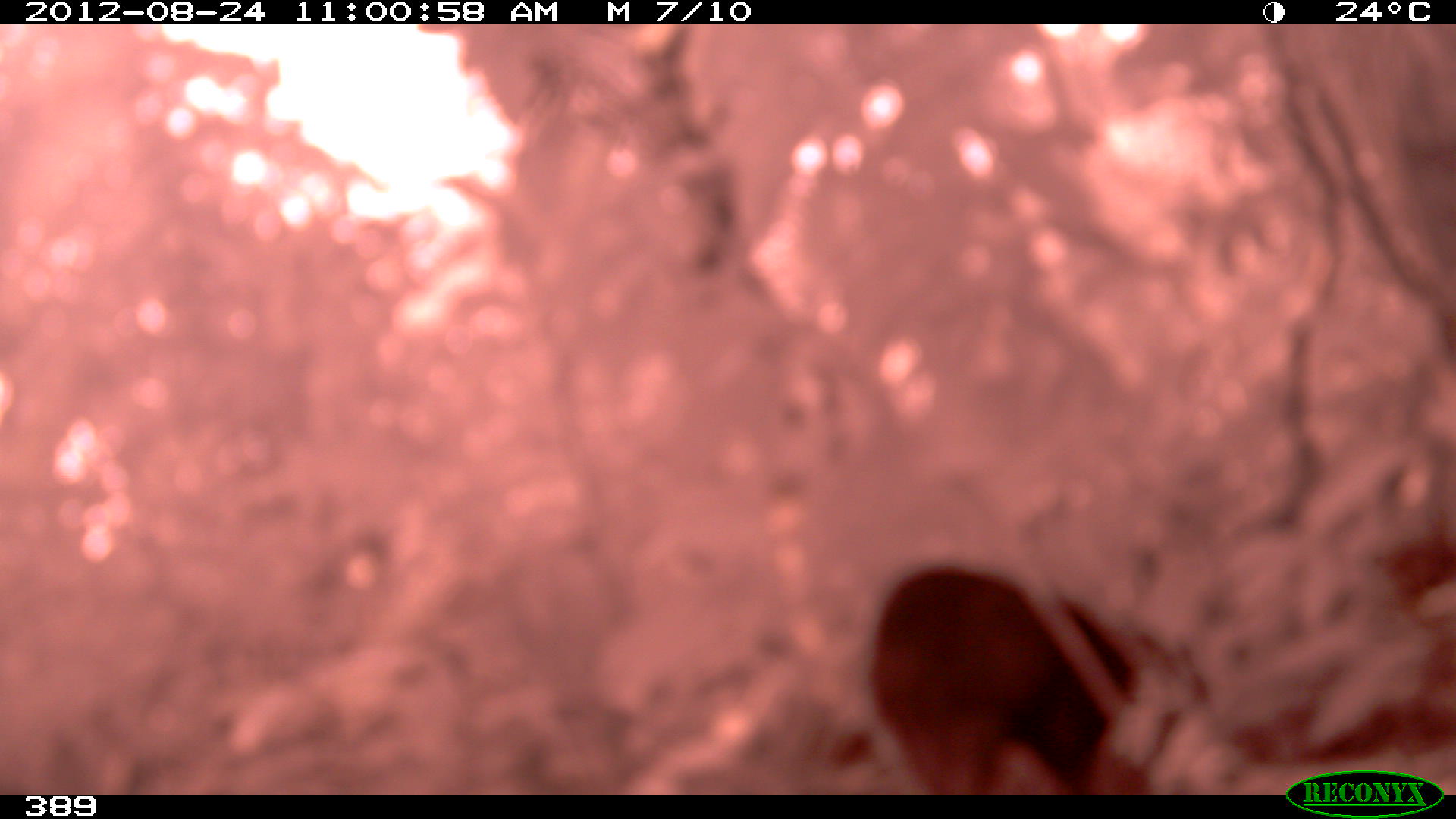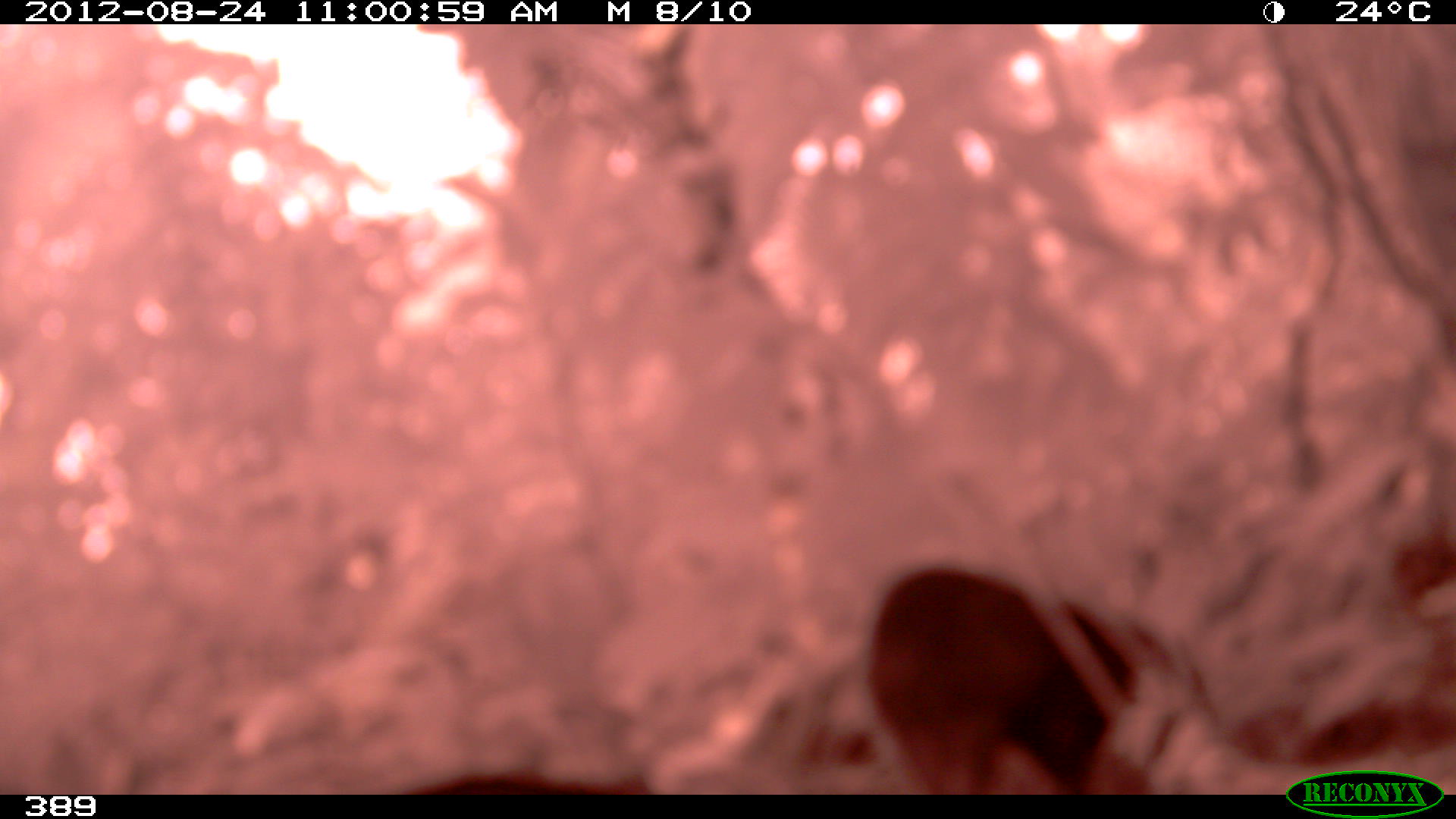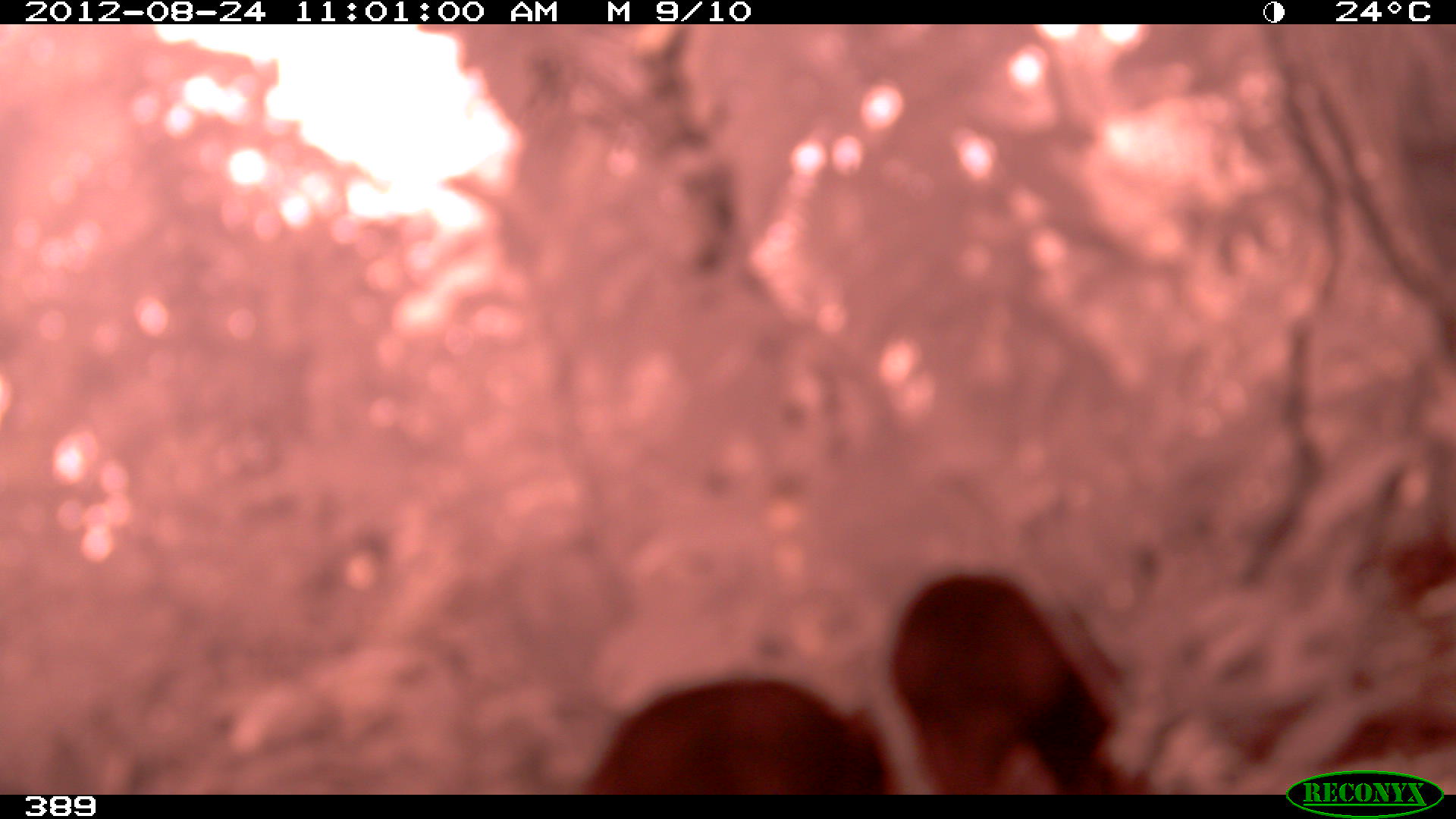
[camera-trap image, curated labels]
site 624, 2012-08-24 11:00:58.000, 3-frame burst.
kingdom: Animalia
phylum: Chordata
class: Mammalia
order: Artiodactyla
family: Tayassuidae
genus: Tayassu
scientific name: Tayassu pecari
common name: white-lipped peccary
Tayassu pecari (white-lipped peccary).